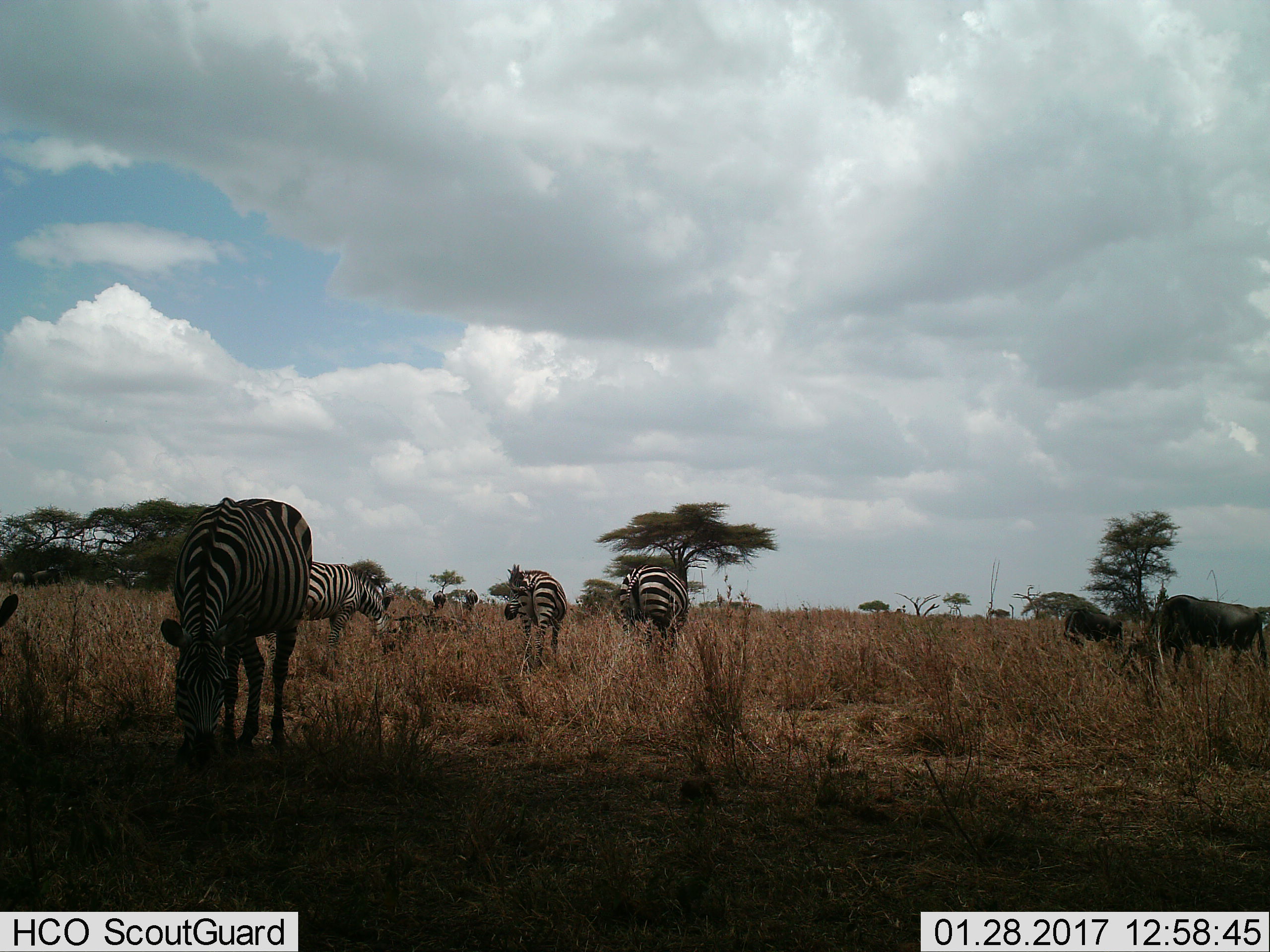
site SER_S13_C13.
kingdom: Animalia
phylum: Chordata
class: Mammalia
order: Perissodactyla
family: Equidae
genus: Equus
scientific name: Equus quagga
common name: plains zebra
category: zebraplains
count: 5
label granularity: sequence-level